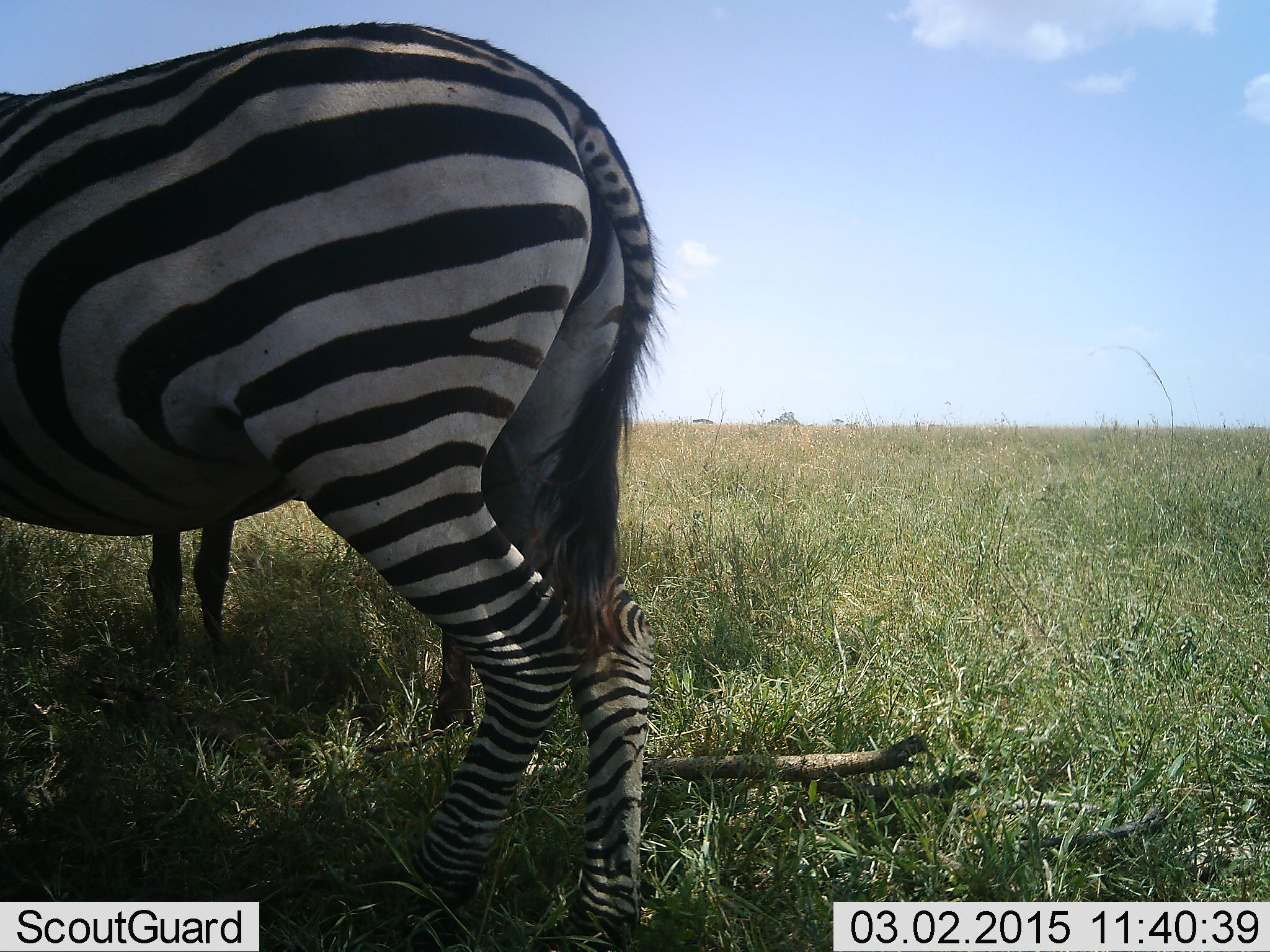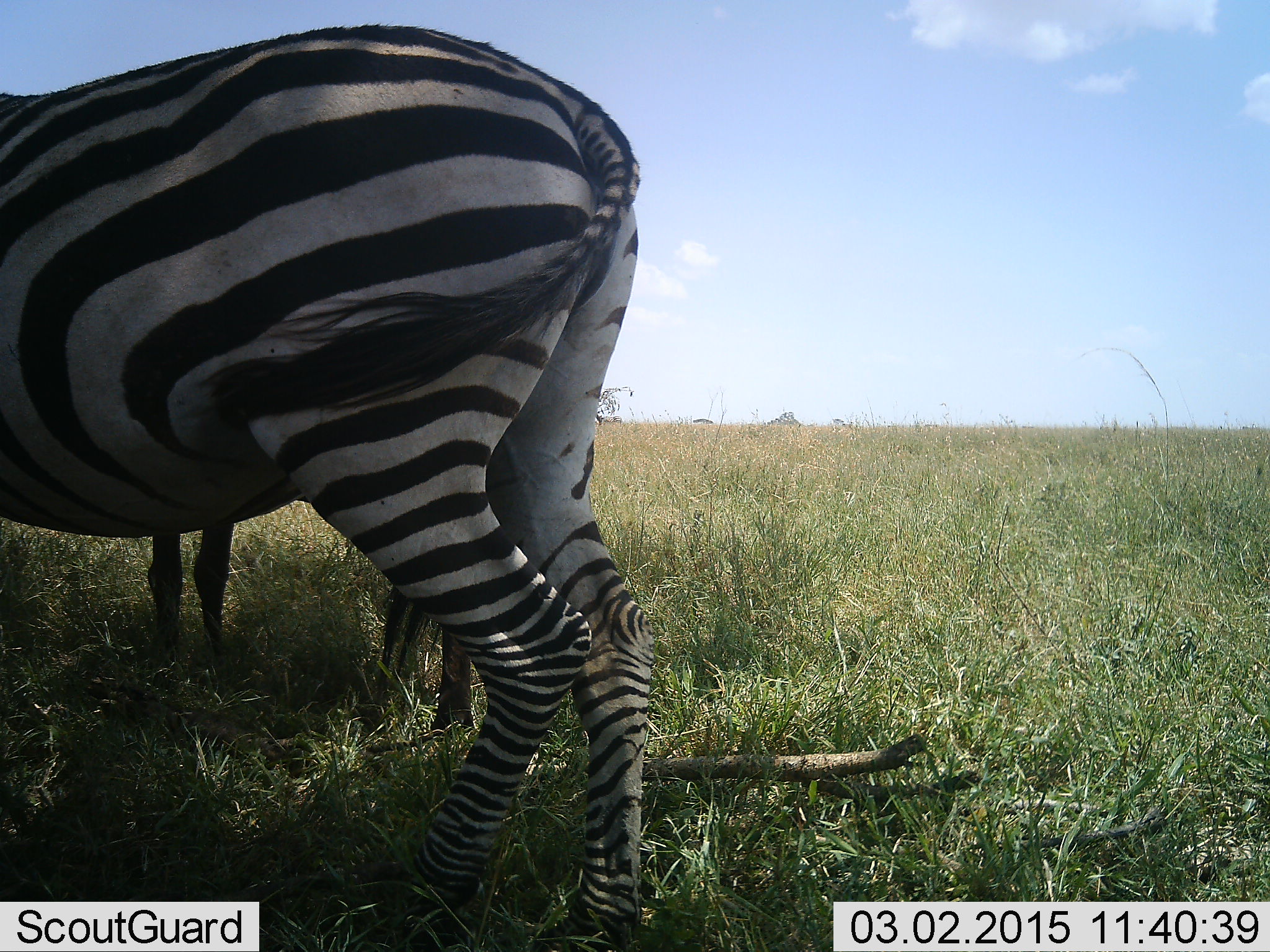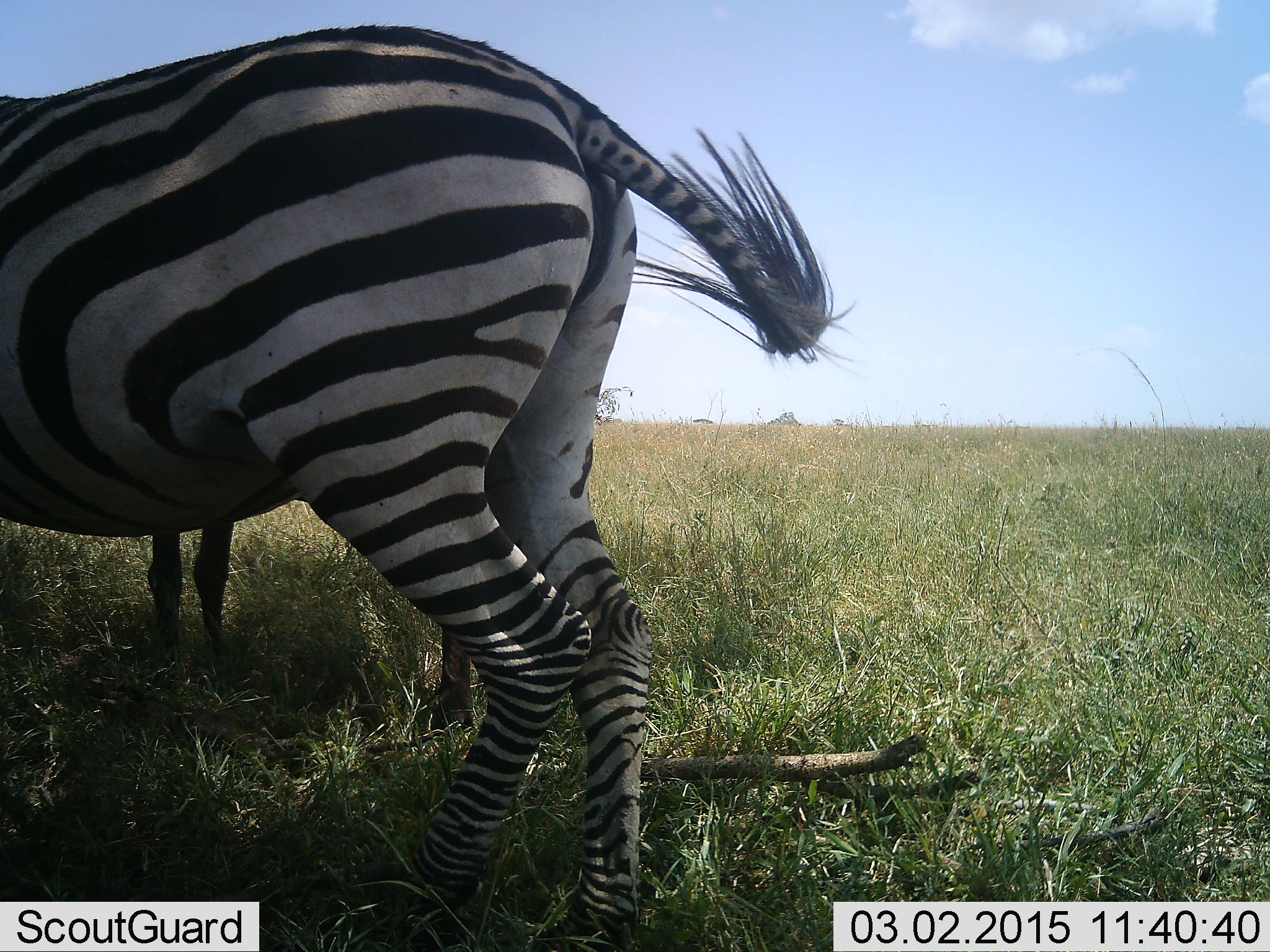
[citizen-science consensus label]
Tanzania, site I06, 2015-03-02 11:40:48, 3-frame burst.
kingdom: Animalia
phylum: Chordata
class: Mammalia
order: Perissodactyla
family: Equidae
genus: Equus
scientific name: Equus quagga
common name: plains zebra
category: zebra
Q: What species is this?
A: Zebra (plains zebra) (Equus quagga).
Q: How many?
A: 2.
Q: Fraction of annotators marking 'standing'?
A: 100%.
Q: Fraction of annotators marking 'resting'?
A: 9%.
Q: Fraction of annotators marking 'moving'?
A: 0%.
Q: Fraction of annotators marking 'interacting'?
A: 0%.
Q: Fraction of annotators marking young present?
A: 0%.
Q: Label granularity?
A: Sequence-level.